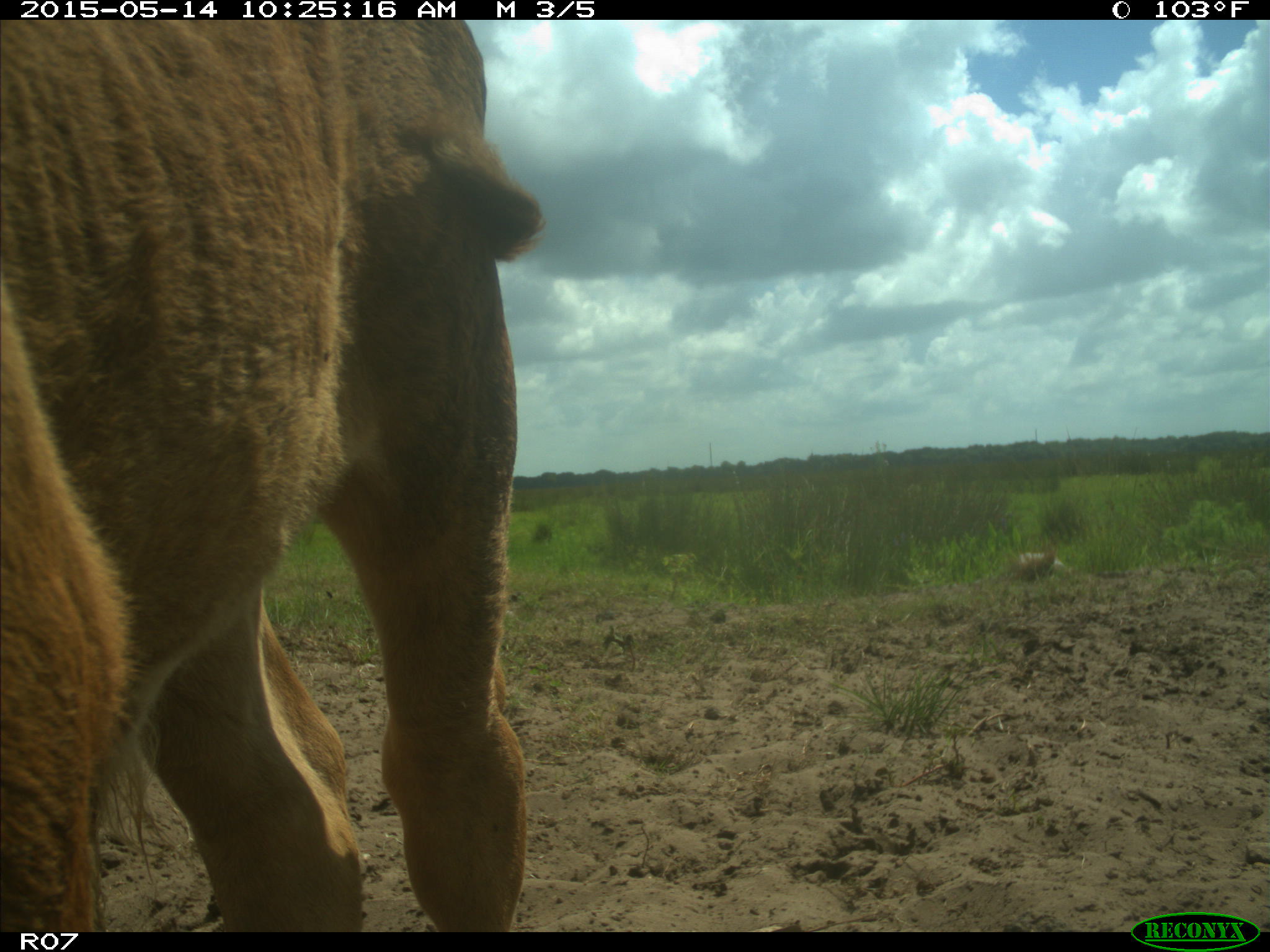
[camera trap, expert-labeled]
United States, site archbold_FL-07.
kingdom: Animalia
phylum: Chordata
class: Mammalia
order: Artiodactyla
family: Bovidae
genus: Bos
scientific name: Bos taurus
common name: domestic cow